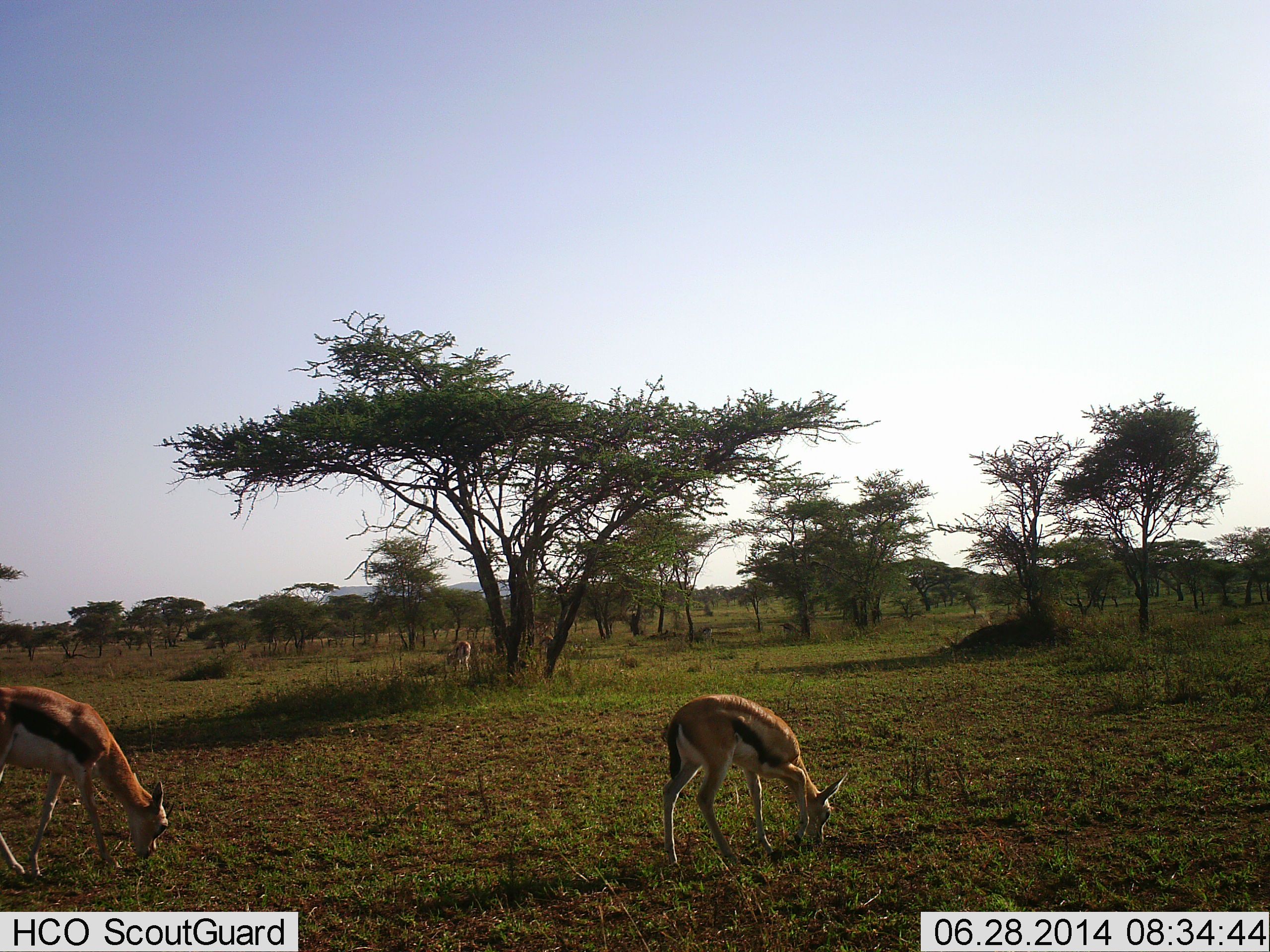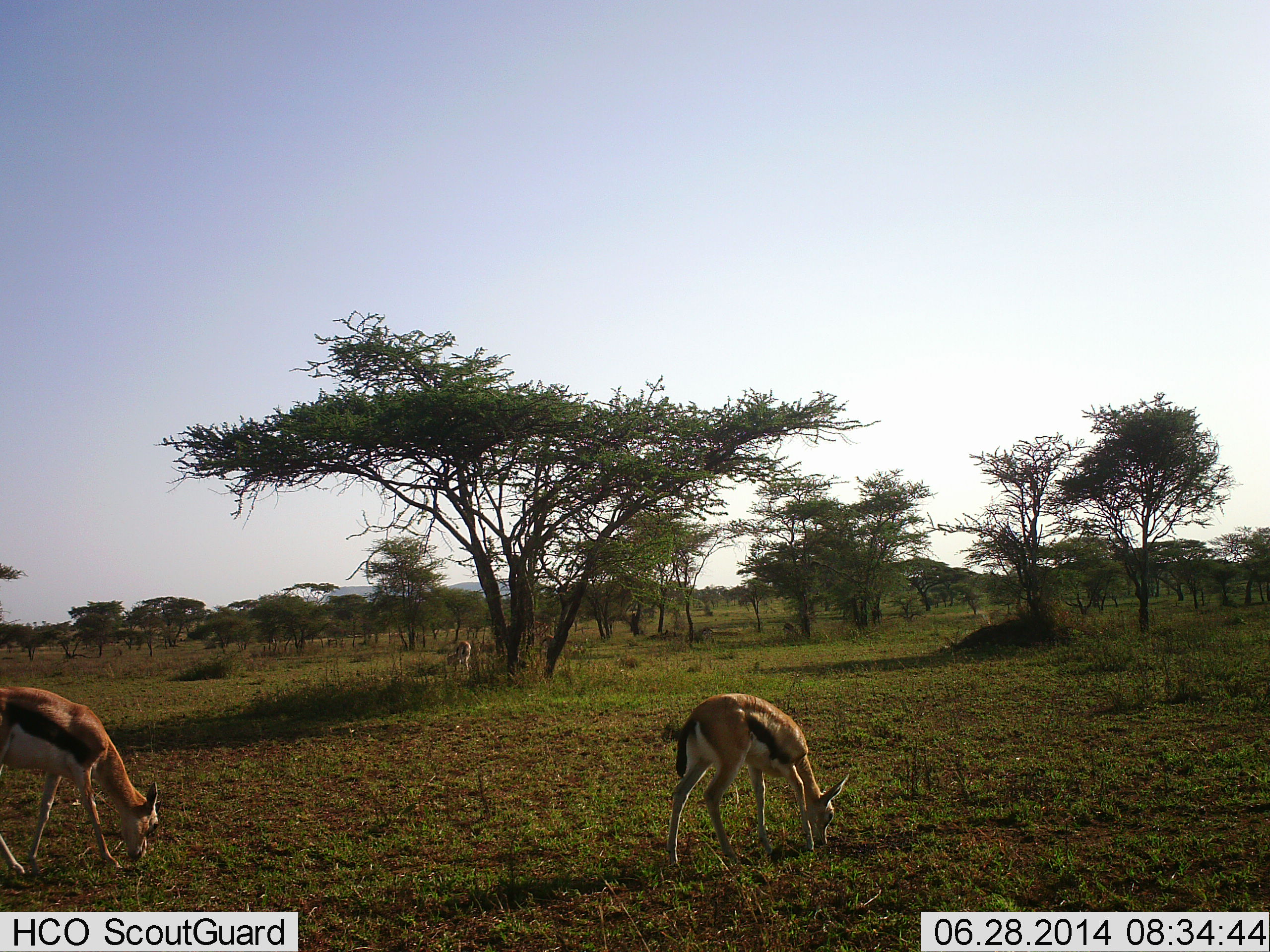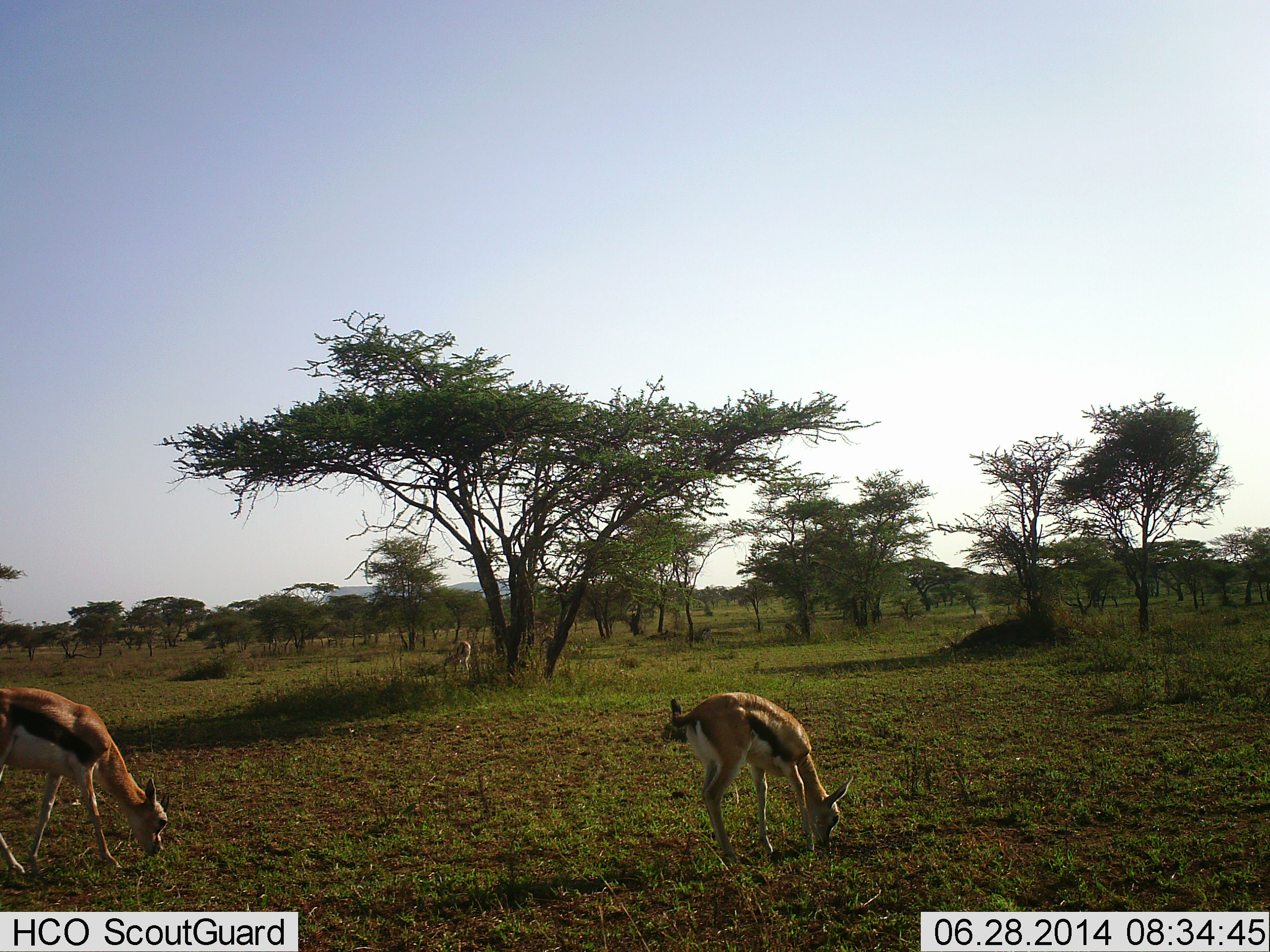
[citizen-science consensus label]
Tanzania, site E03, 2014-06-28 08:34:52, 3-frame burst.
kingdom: Animalia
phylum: Chordata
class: Mammalia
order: Artiodactyla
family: Bovidae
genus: Eudorcas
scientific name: Eudorcas thomsonii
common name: thomson's gazelle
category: gazellethomsons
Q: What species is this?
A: Gazellethomsons (thomson's gazelle) (Eudorcas thomsonii).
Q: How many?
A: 3.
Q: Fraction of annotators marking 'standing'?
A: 10%.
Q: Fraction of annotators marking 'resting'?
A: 0%.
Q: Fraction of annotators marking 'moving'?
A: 0%.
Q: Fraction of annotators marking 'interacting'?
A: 0%.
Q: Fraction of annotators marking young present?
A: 20%.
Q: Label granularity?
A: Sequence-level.